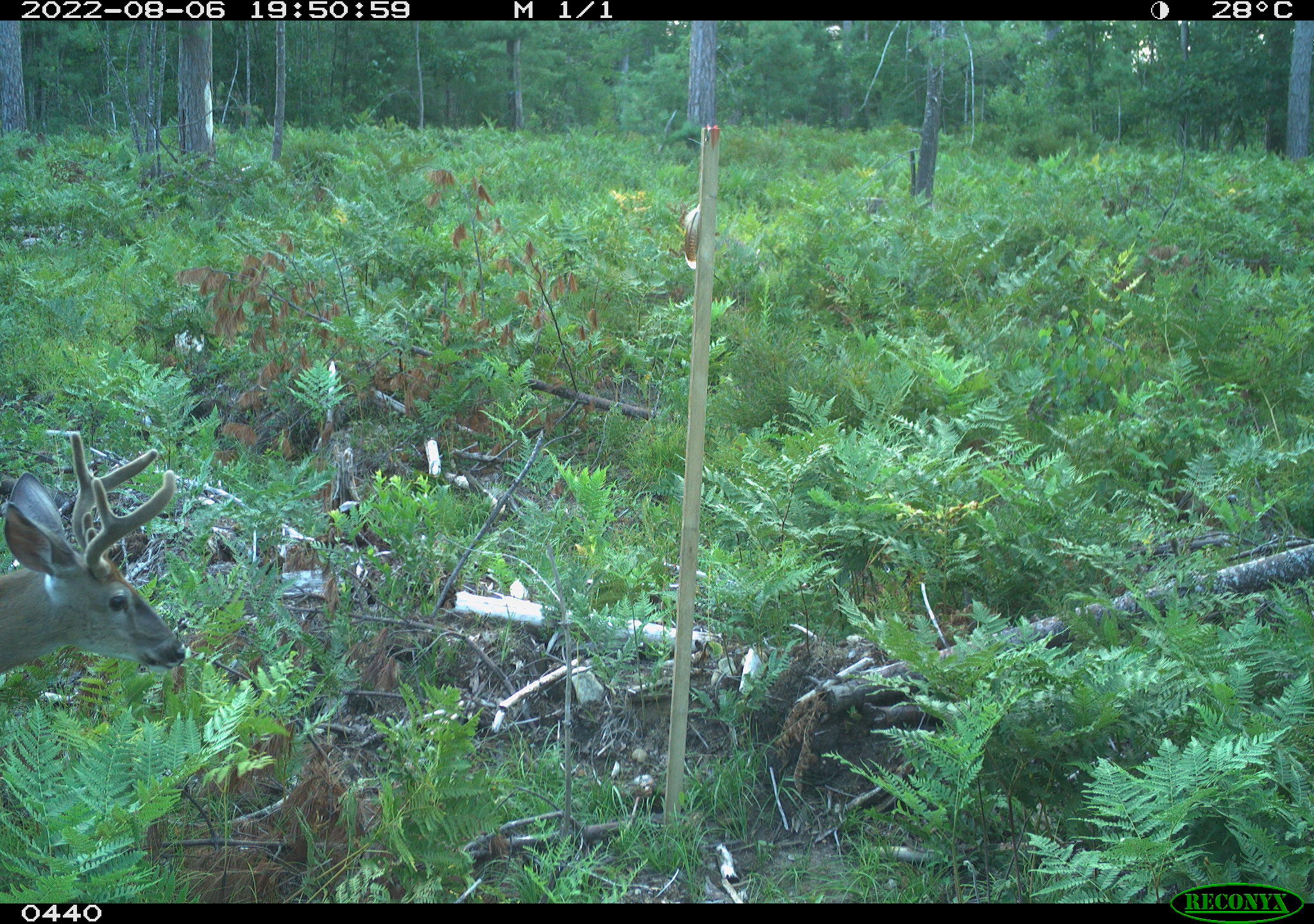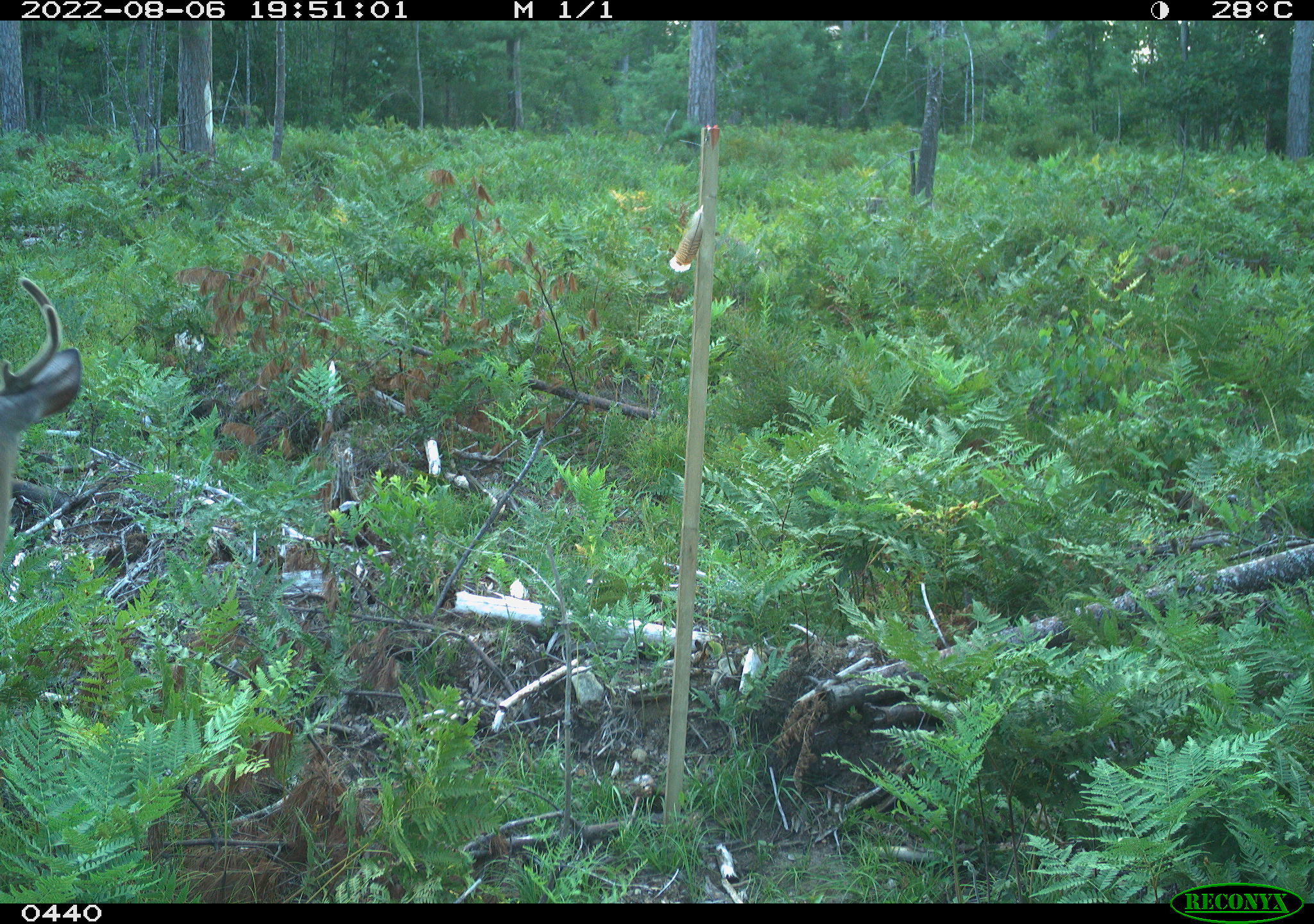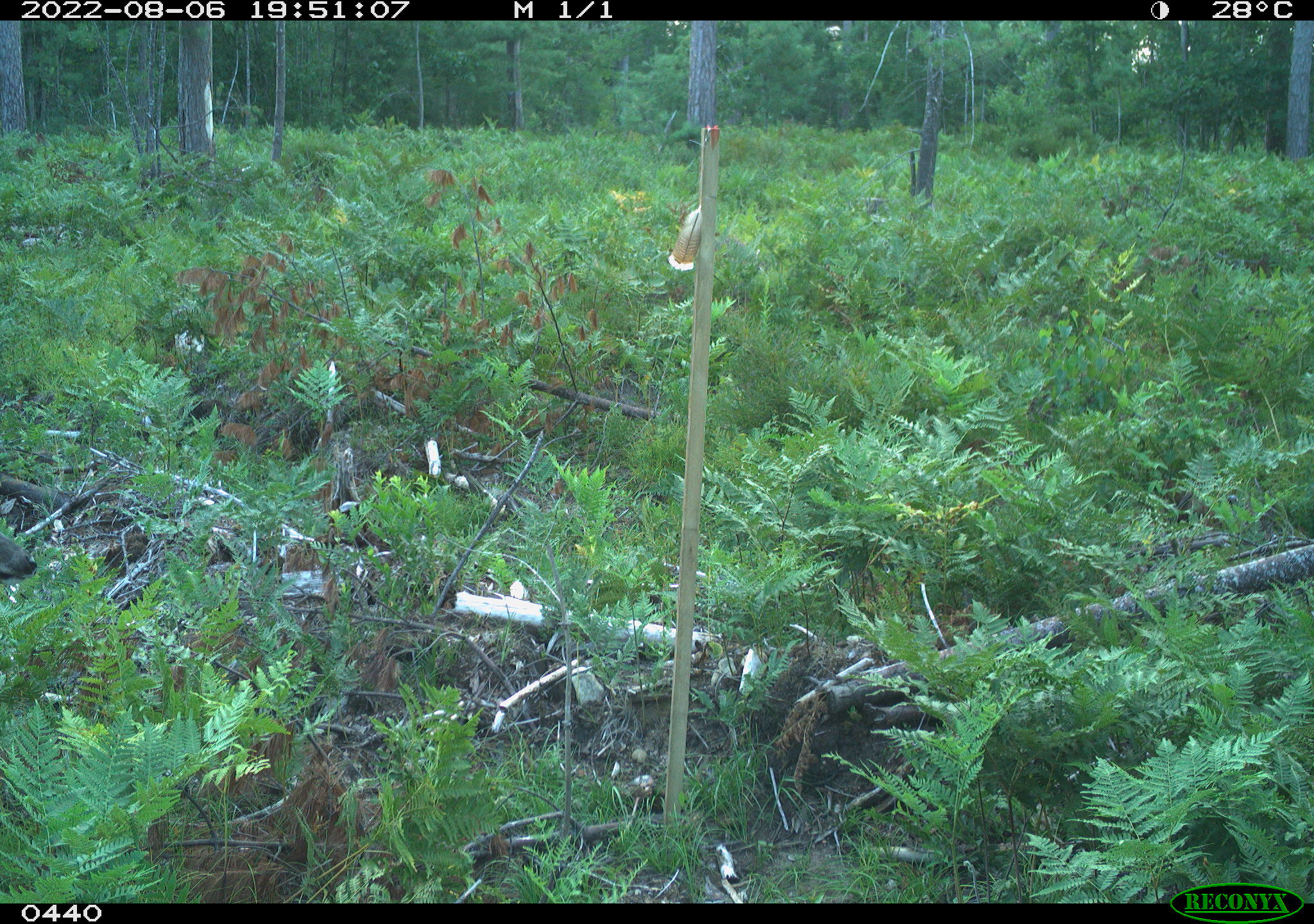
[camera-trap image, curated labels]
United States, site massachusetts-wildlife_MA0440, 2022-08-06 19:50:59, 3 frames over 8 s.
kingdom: Animalia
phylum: Chordata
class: Mammalia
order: Artiodactyla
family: Cervidae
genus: Odocoileus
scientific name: Odocoileus virginianus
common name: white-tailed deer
White-tailed deer (Odocoileus virginianus).